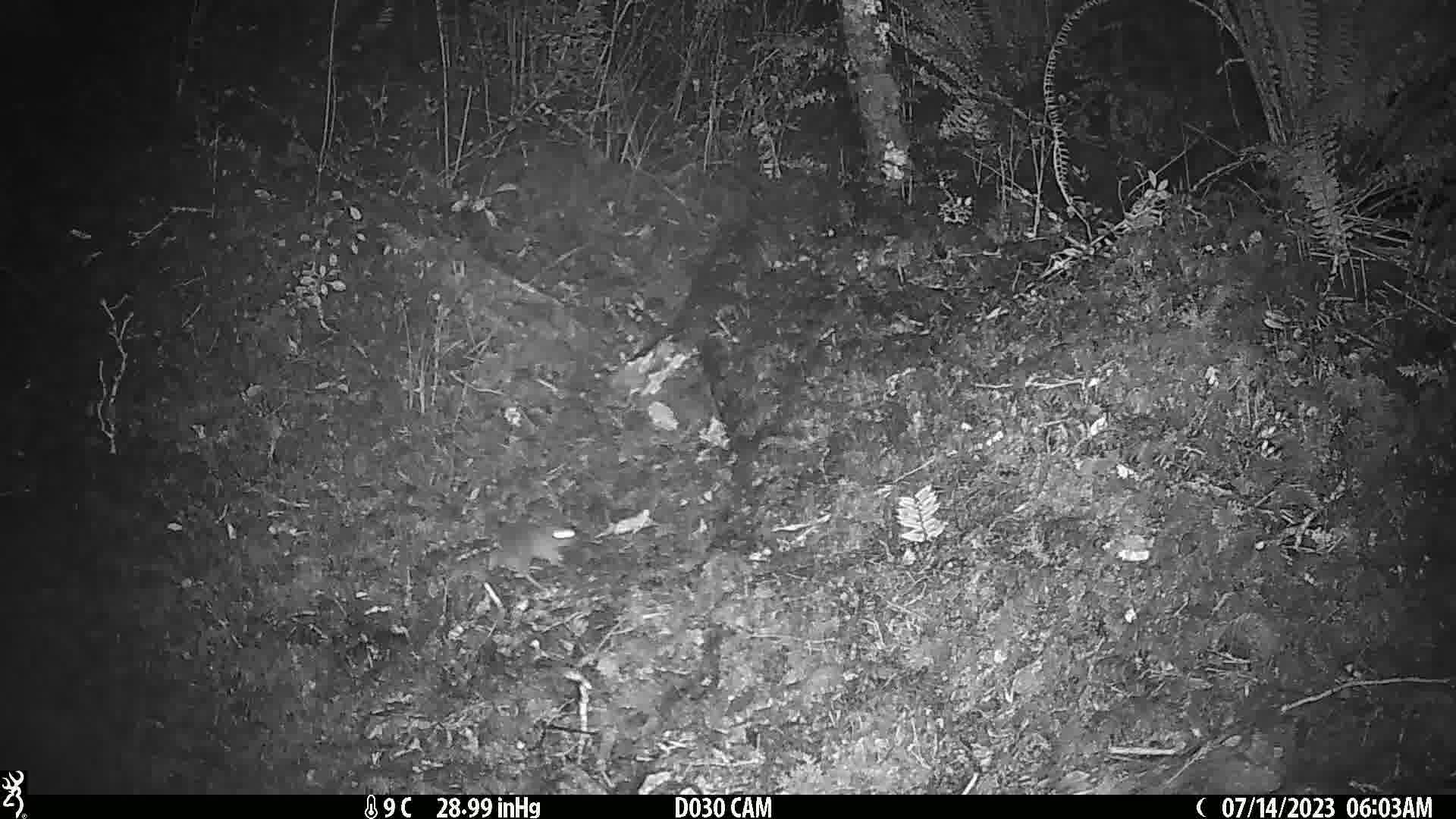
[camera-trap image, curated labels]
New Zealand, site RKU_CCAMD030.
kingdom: Animalia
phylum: Chordata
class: Mammalia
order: Rodentia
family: Muridae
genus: Rattus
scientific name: Rattus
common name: rat